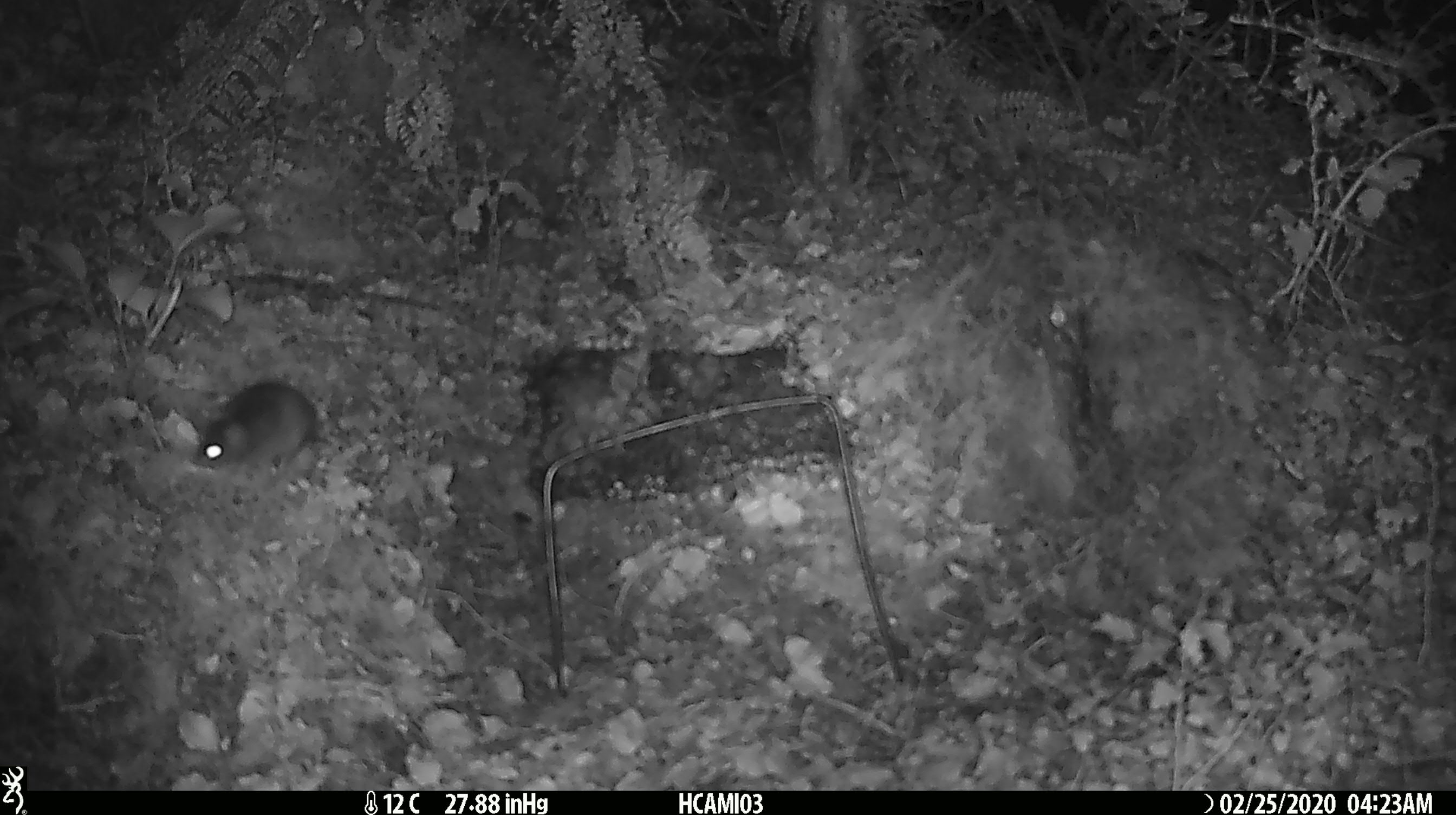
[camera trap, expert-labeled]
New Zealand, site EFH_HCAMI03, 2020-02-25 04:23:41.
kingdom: Animalia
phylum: Chordata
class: Mammalia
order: Rodentia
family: Muridae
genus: Mus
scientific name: Mus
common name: mouse